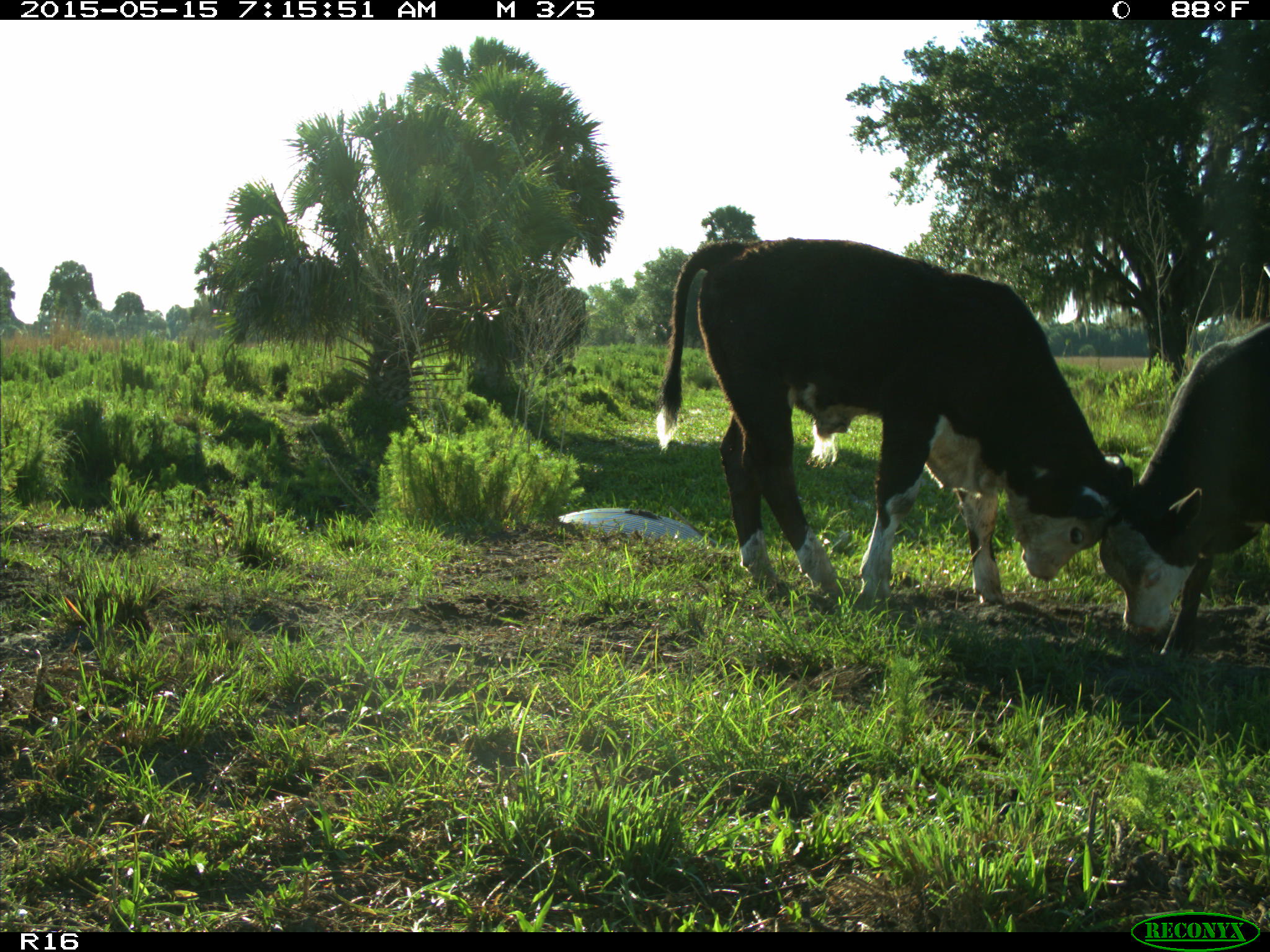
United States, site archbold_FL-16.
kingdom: Animalia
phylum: Chordata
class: Mammalia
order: Artiodactyla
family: Bovidae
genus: Bos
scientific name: Bos taurus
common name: domestic cow